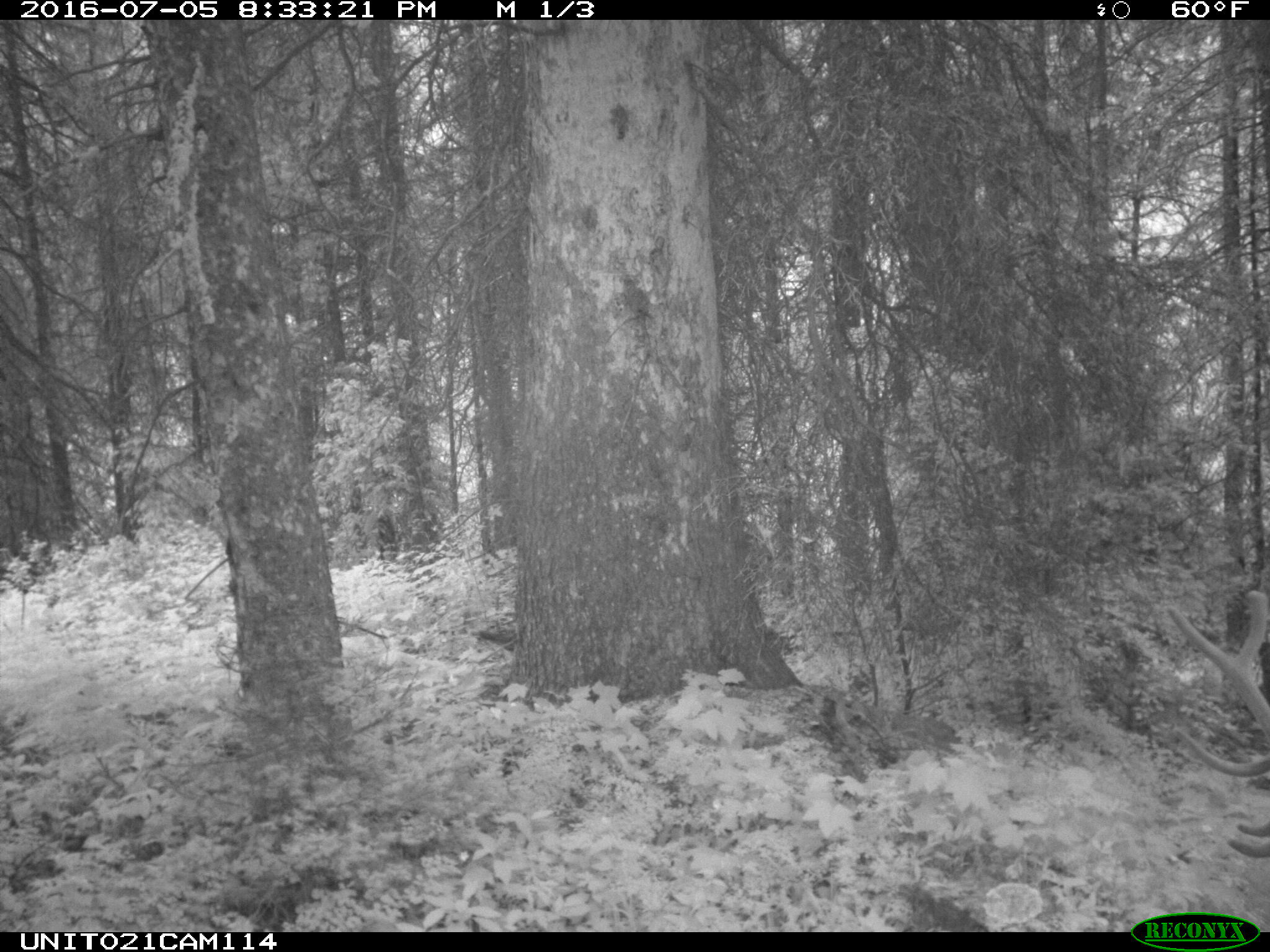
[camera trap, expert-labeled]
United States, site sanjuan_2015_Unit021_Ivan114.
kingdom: Animalia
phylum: Chordata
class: Mammalia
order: Artiodactyla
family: Cervidae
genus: Cervus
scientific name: Cervus elaphus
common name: red deer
Cervus elaphus (red deer).